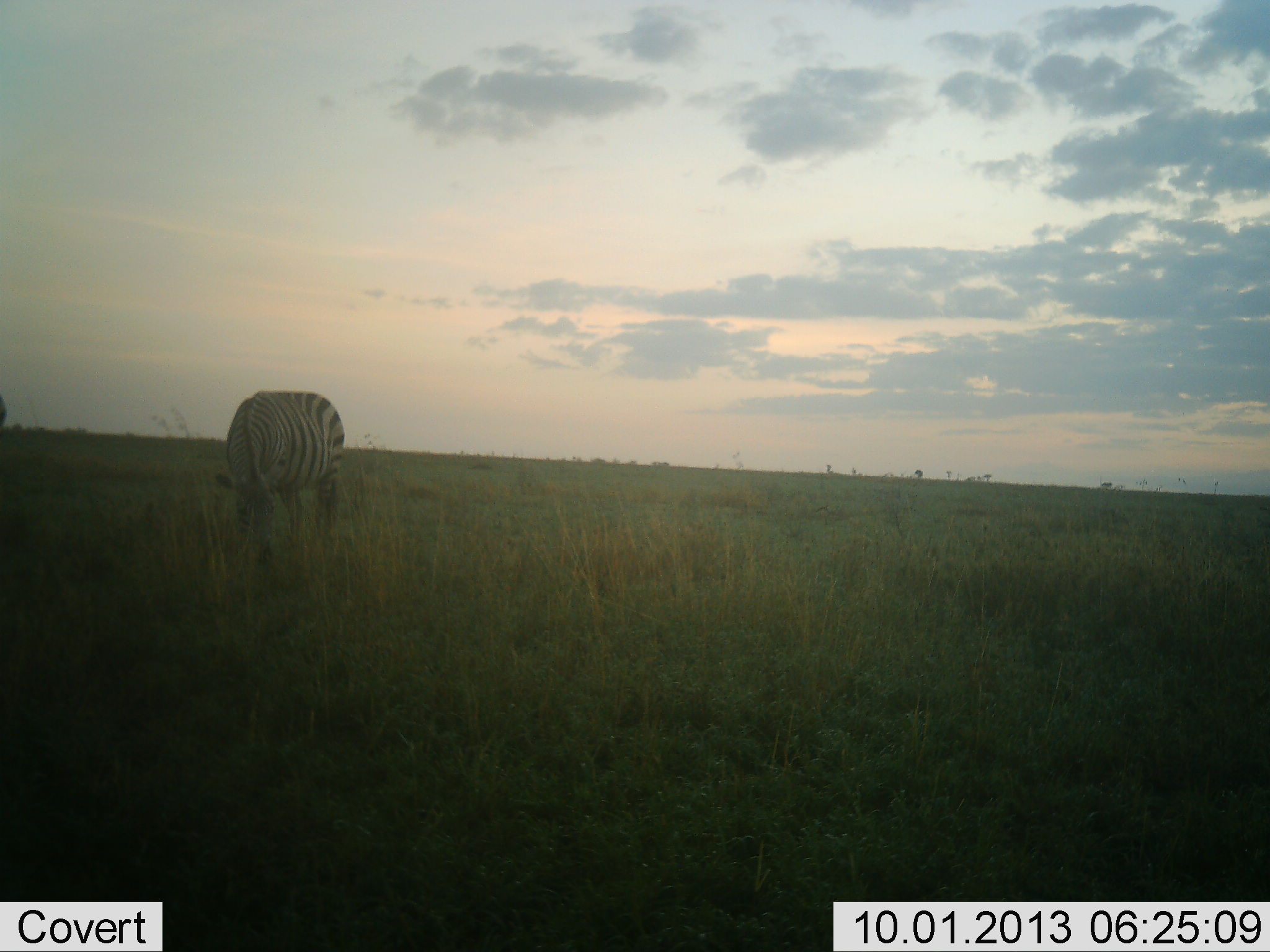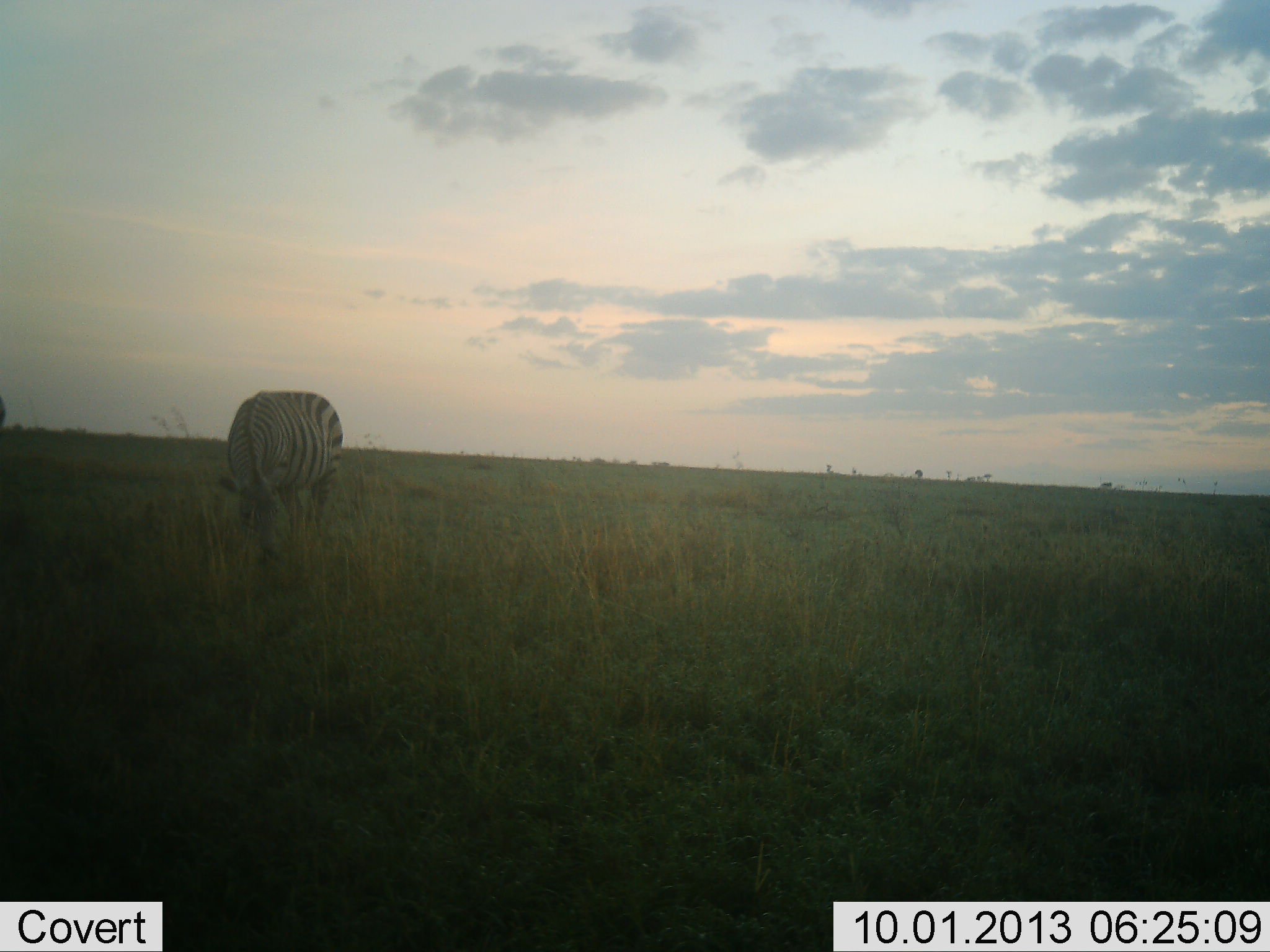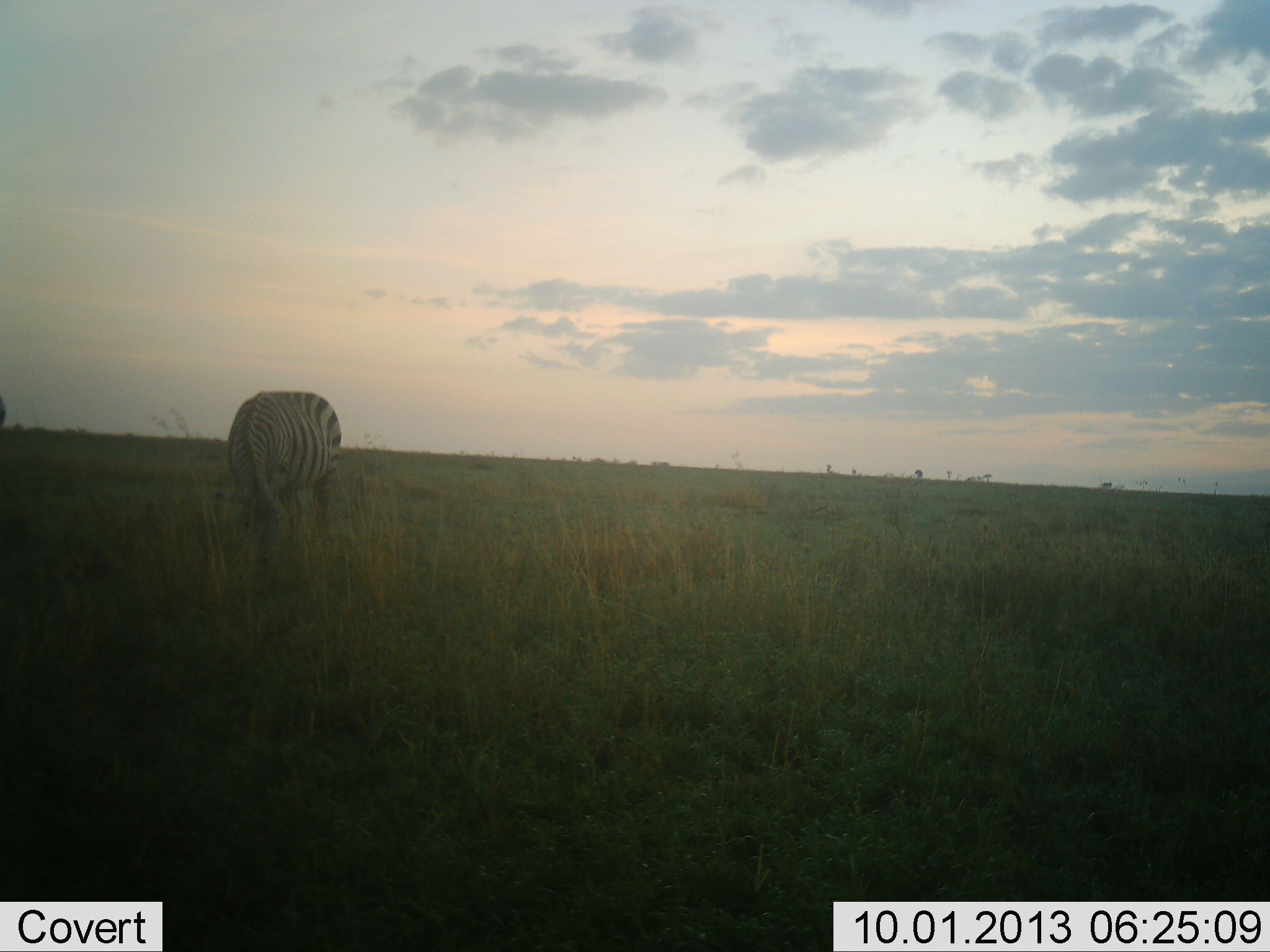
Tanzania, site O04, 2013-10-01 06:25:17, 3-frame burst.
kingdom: Animalia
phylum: Chordata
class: Mammalia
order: Perissodactyla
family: Equidae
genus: Equus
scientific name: Equus quagga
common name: plains zebra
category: zebra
Zebra (plains zebra) (Equus quagga), count 1. Behavior (volunteer vote fractions): standing 28%, resting 0%, moving 4%, interacting 0%. Young present (vote fraction): 0%. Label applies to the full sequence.